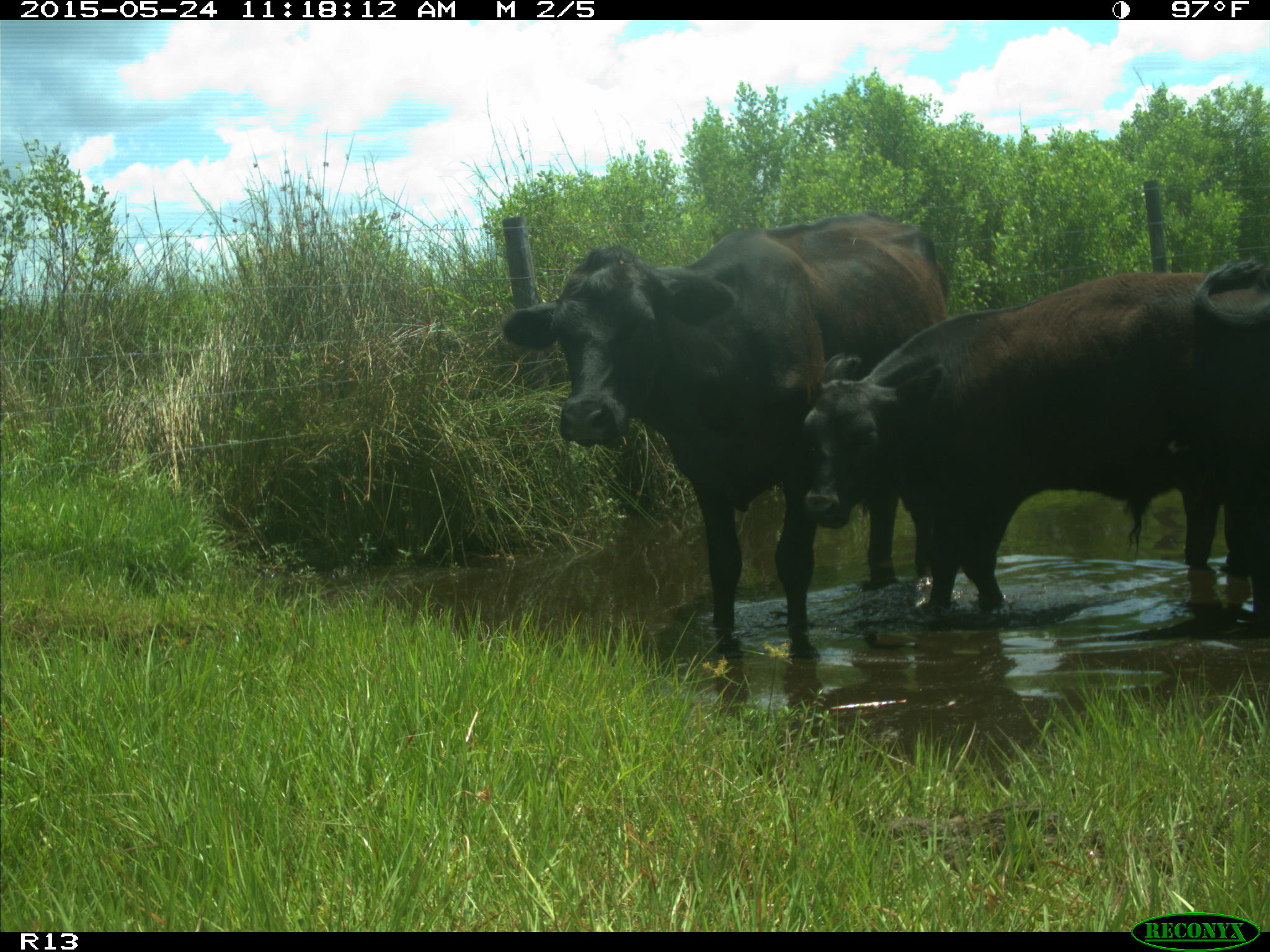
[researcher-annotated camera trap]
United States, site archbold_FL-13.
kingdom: Animalia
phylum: Chordata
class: Mammalia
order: Artiodactyla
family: Bovidae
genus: Bos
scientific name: Bos taurus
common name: domestic cow